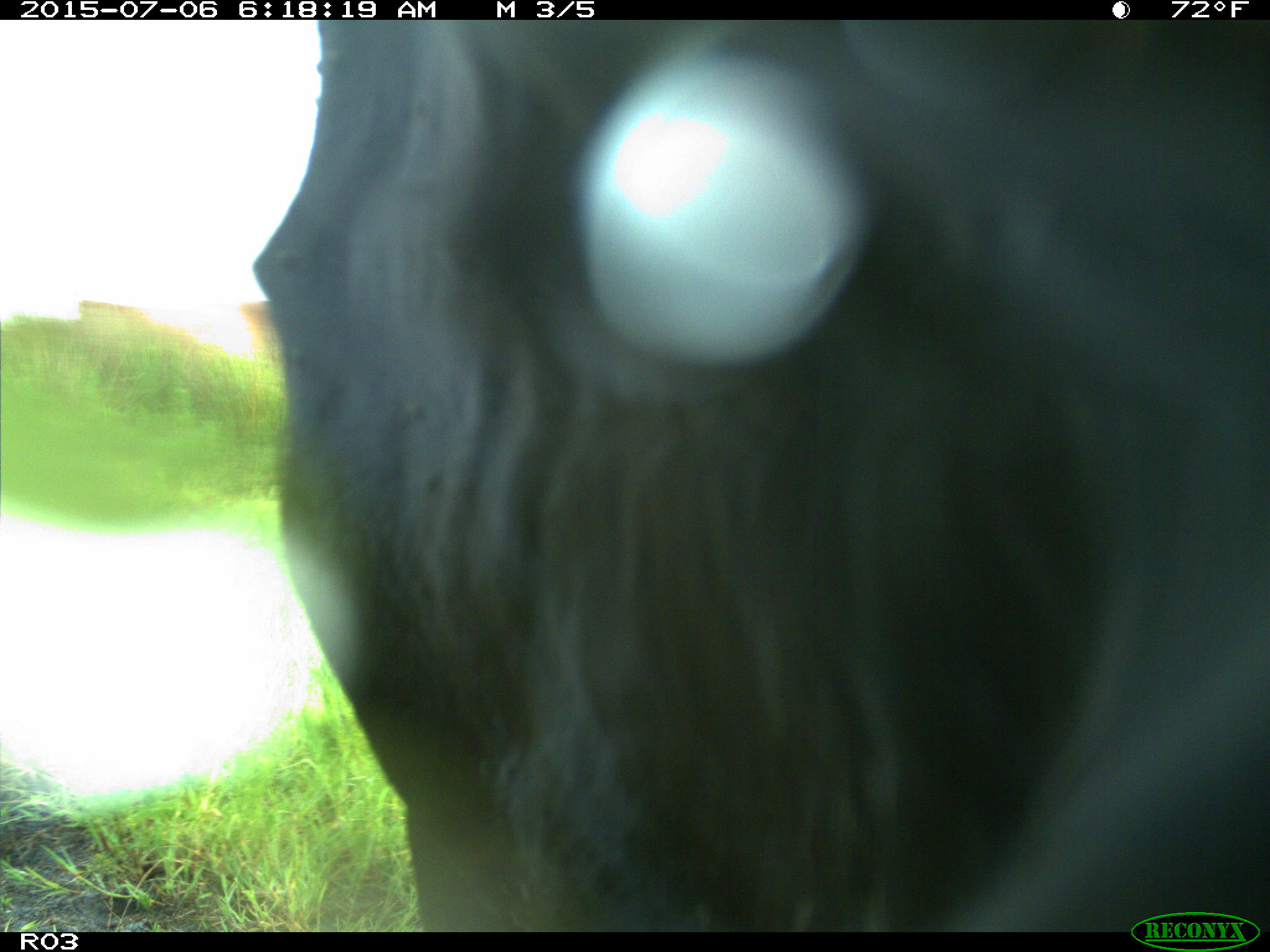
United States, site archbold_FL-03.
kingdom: Animalia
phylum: Chordata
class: Mammalia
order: Artiodactyla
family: Bovidae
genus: Bos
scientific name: Bos taurus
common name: domestic cow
Bos taurus (domestic cow).